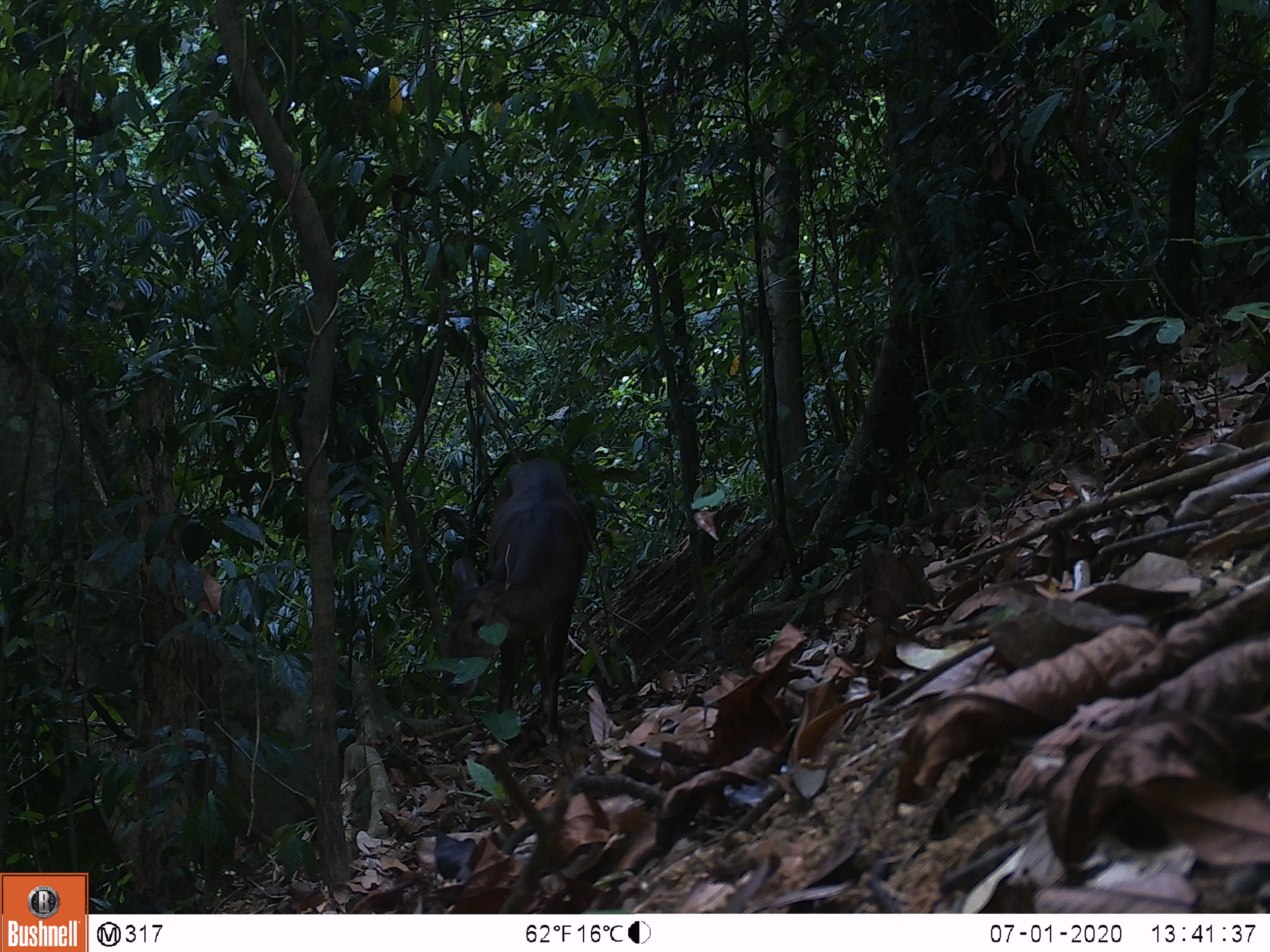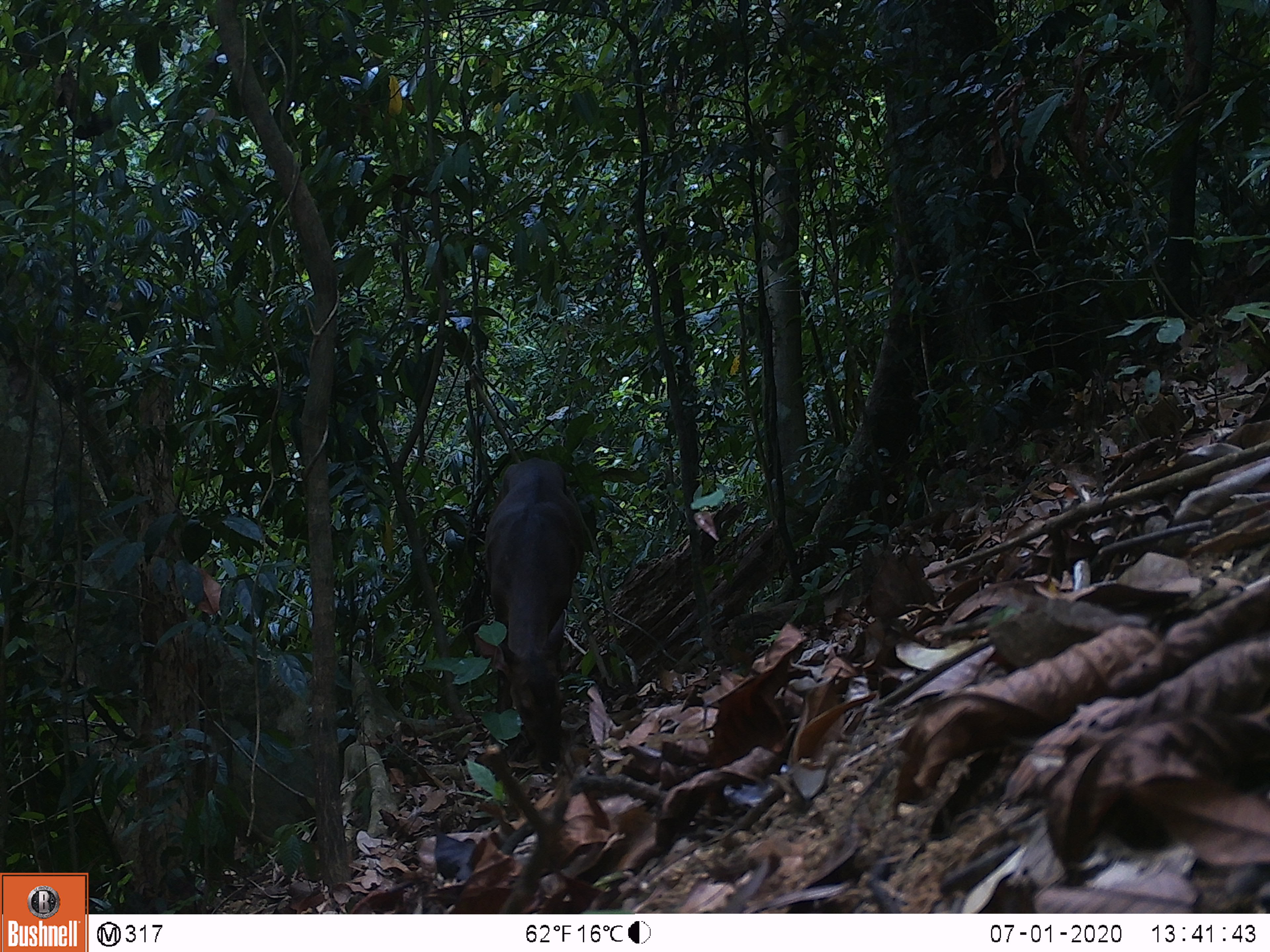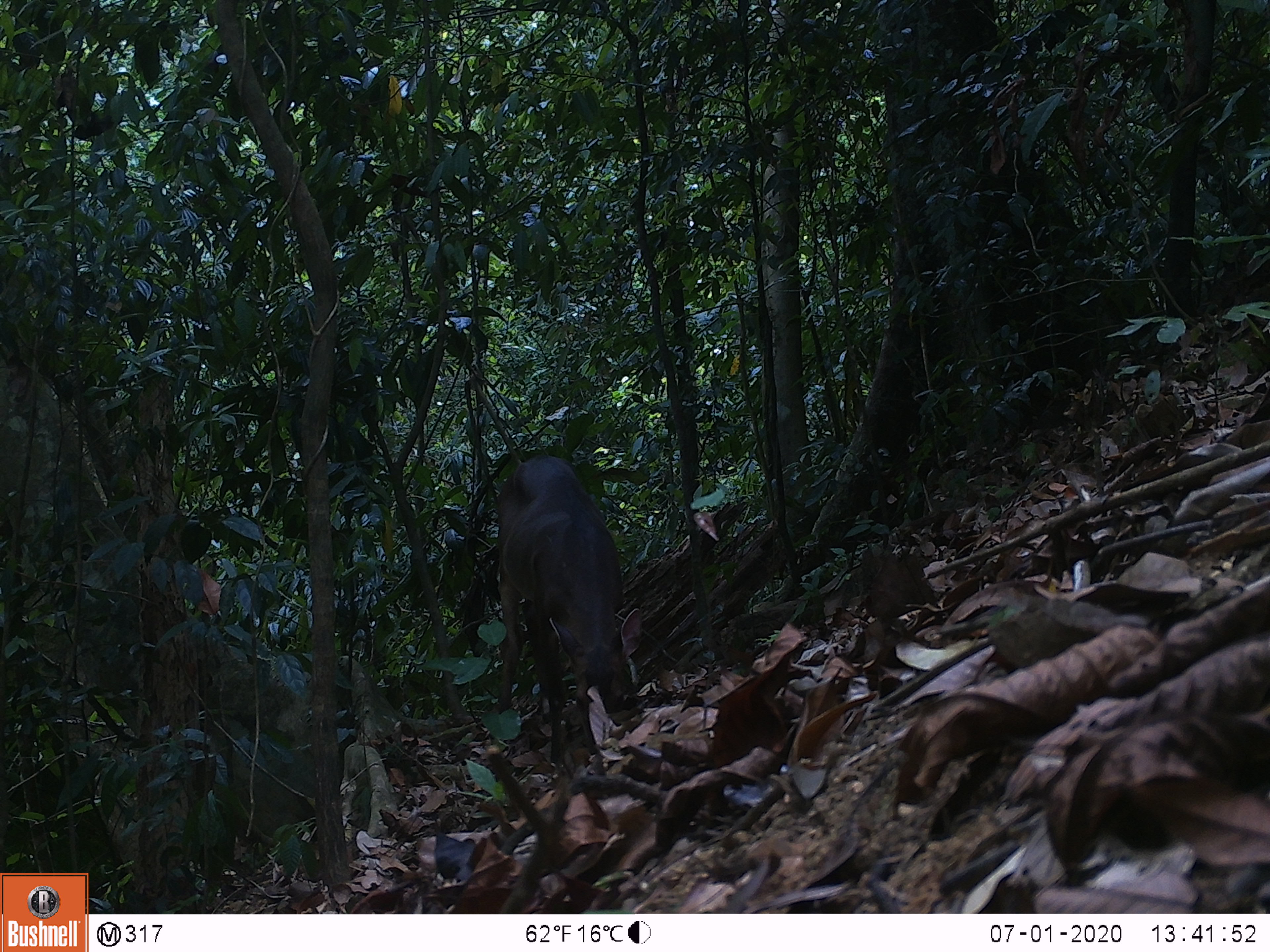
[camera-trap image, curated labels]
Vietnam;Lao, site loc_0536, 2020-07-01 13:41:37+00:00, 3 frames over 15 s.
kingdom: Animalia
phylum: Chordata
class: Mammalia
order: Artiodactyla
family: Cervidae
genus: Muntiacus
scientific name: Muntiacus vuquangensis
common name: large-antlered muntjac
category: large antlered muntjac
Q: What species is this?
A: Large antlered muntjac (large-antlered muntjac) (Muntiacus vuquangensis).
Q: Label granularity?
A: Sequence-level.